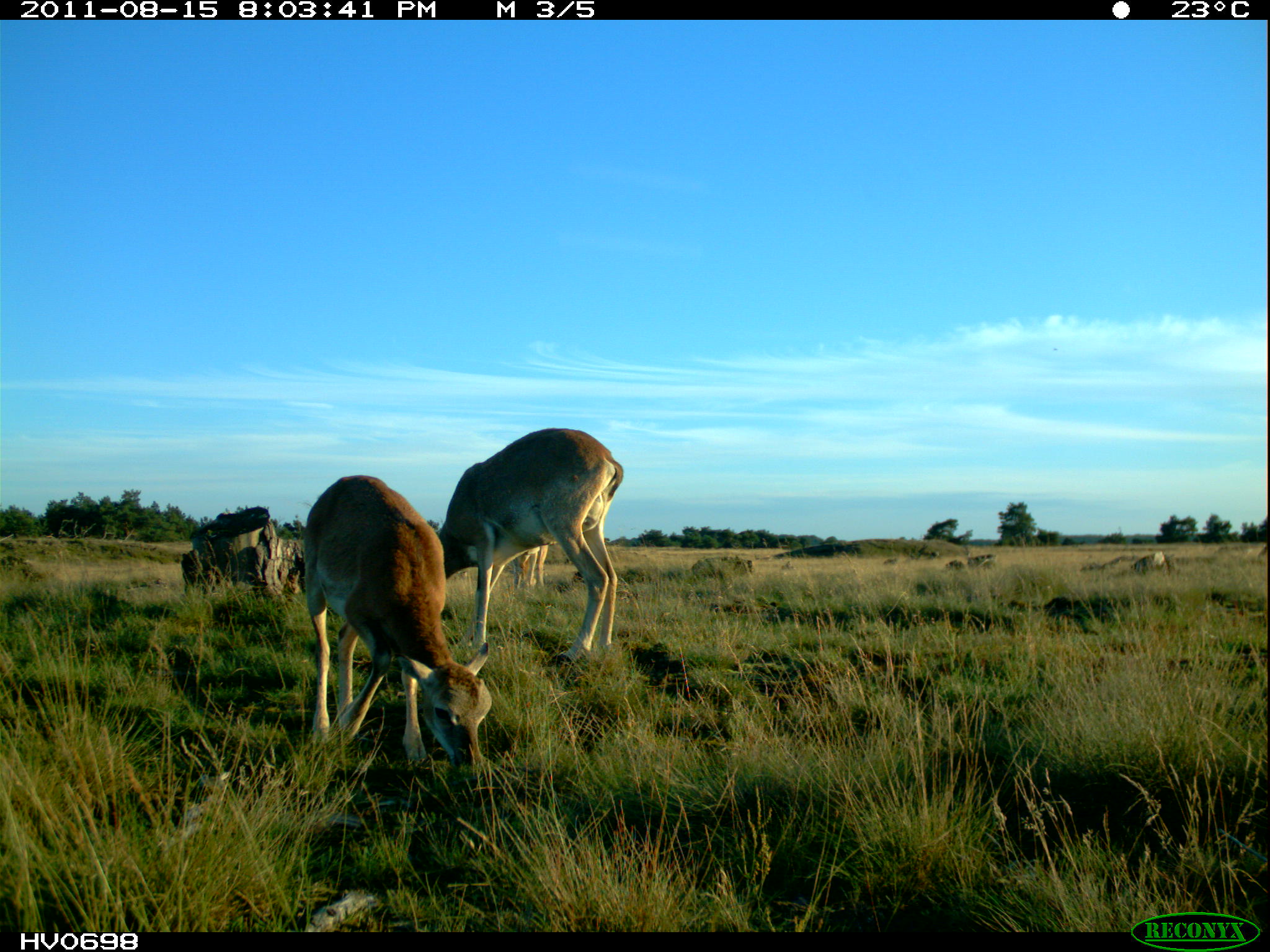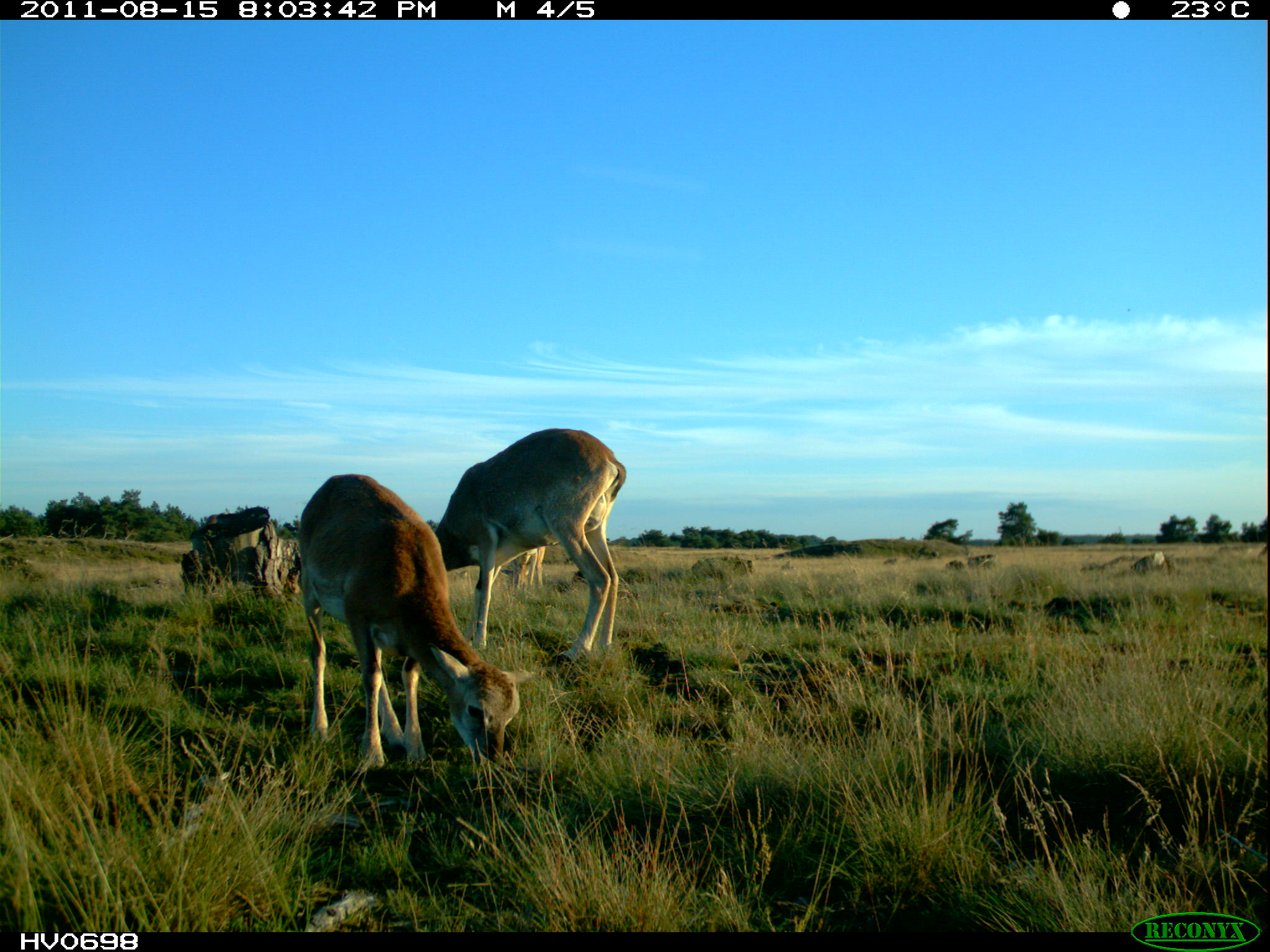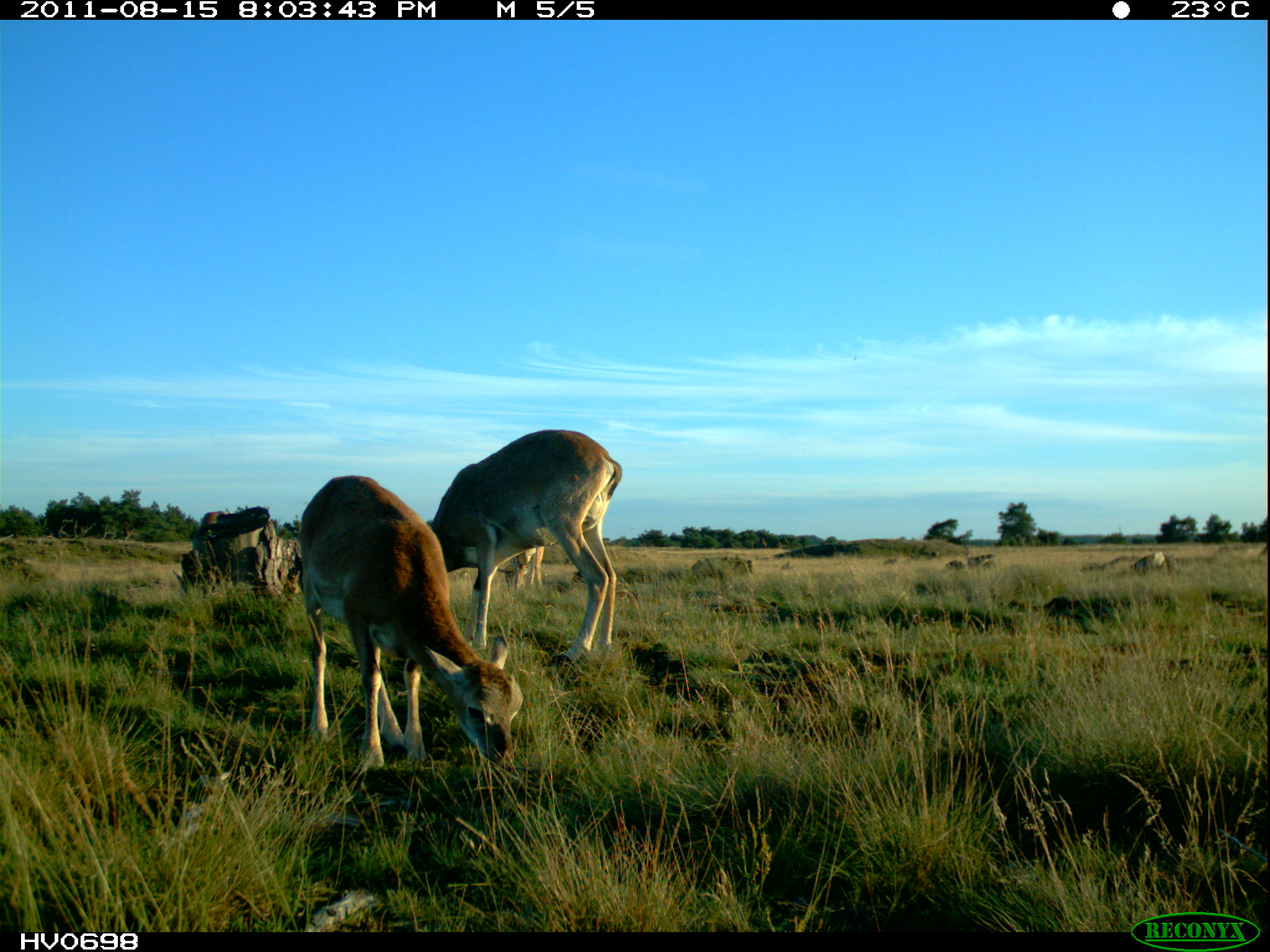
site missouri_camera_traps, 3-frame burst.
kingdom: Animalia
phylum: Chordata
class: Mammalia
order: Artiodactyla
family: Bovidae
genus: Ovis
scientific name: Ovis ammon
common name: mouflon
Mouflon (Ovis ammon). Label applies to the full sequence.